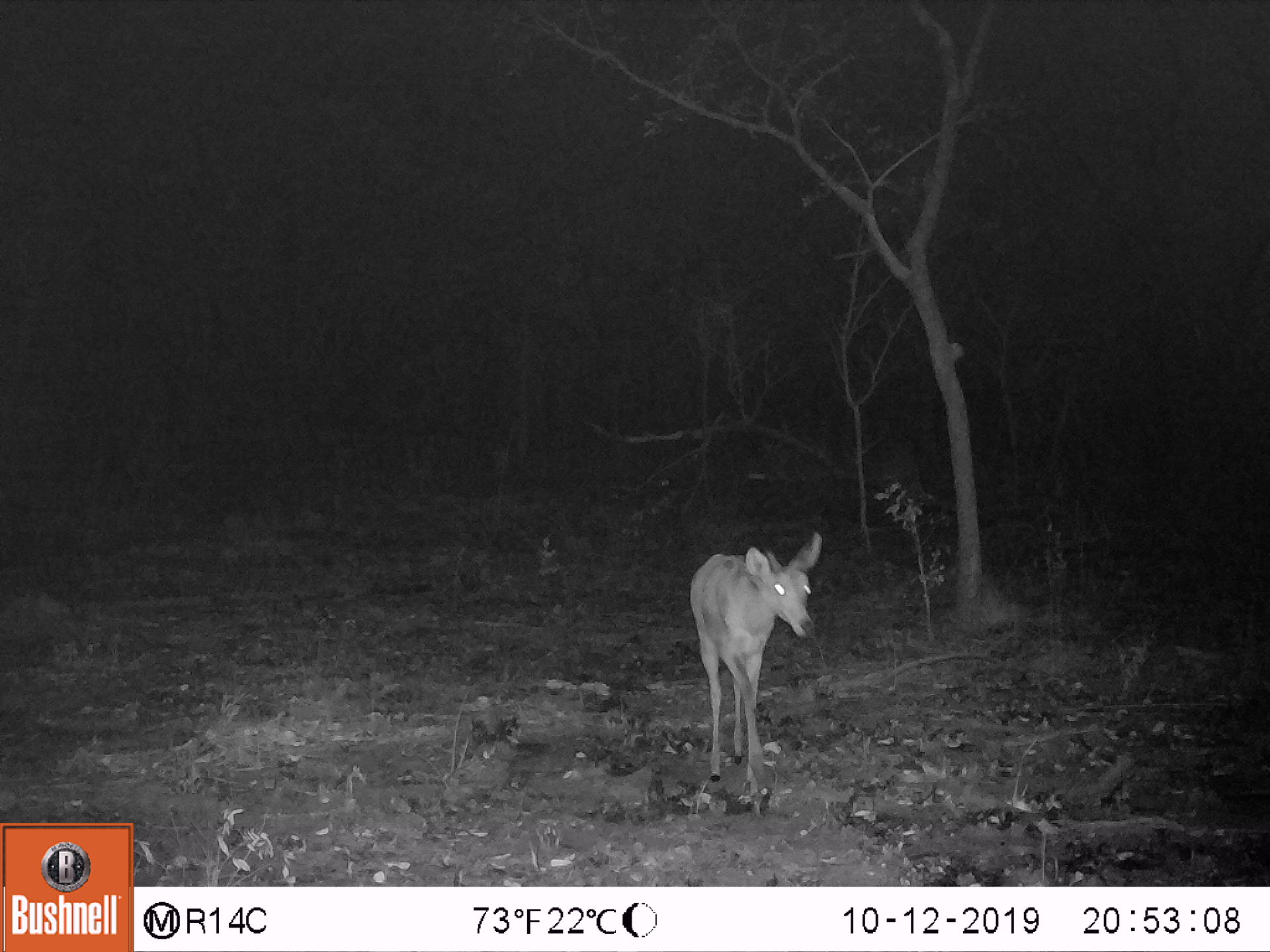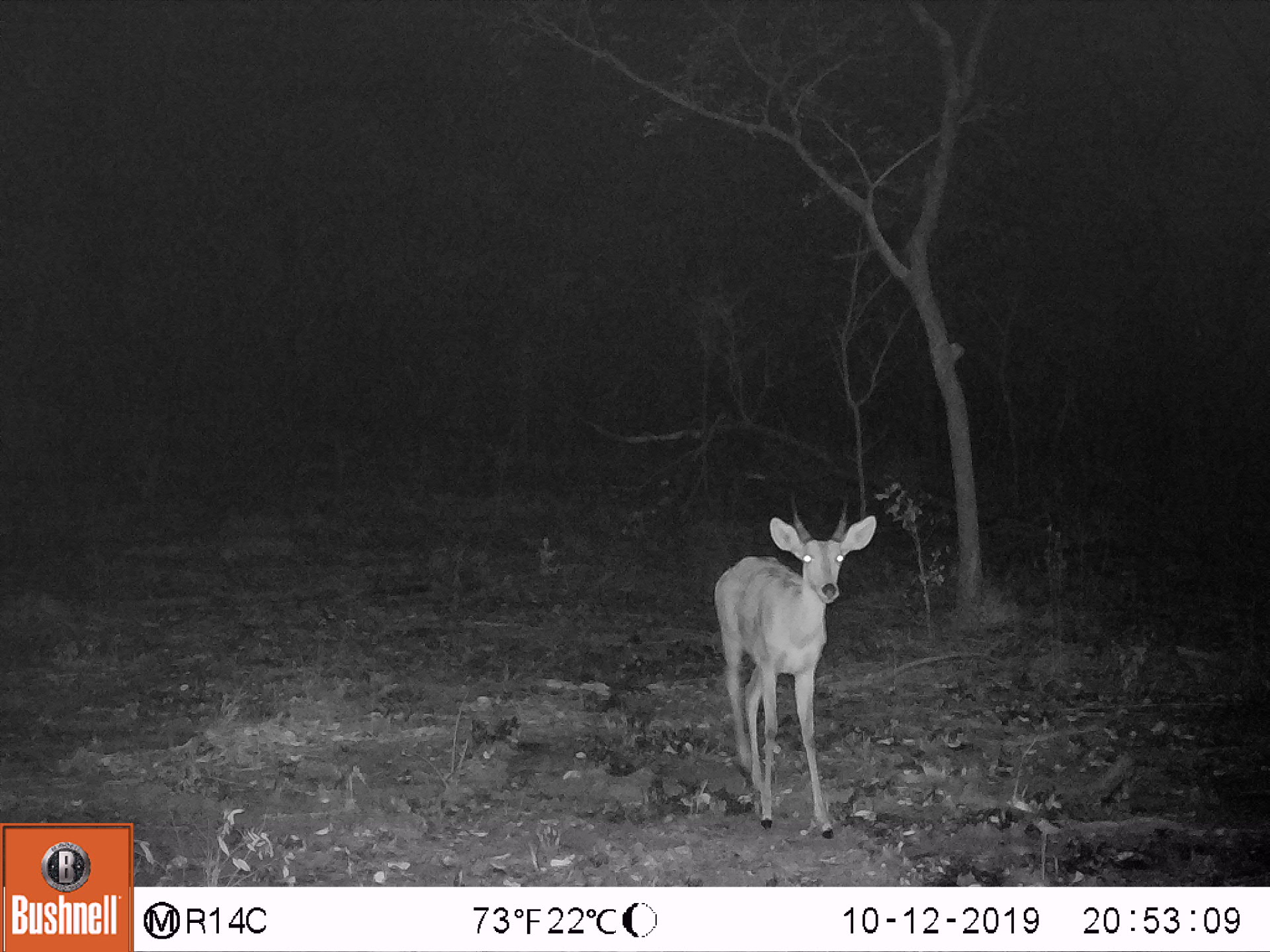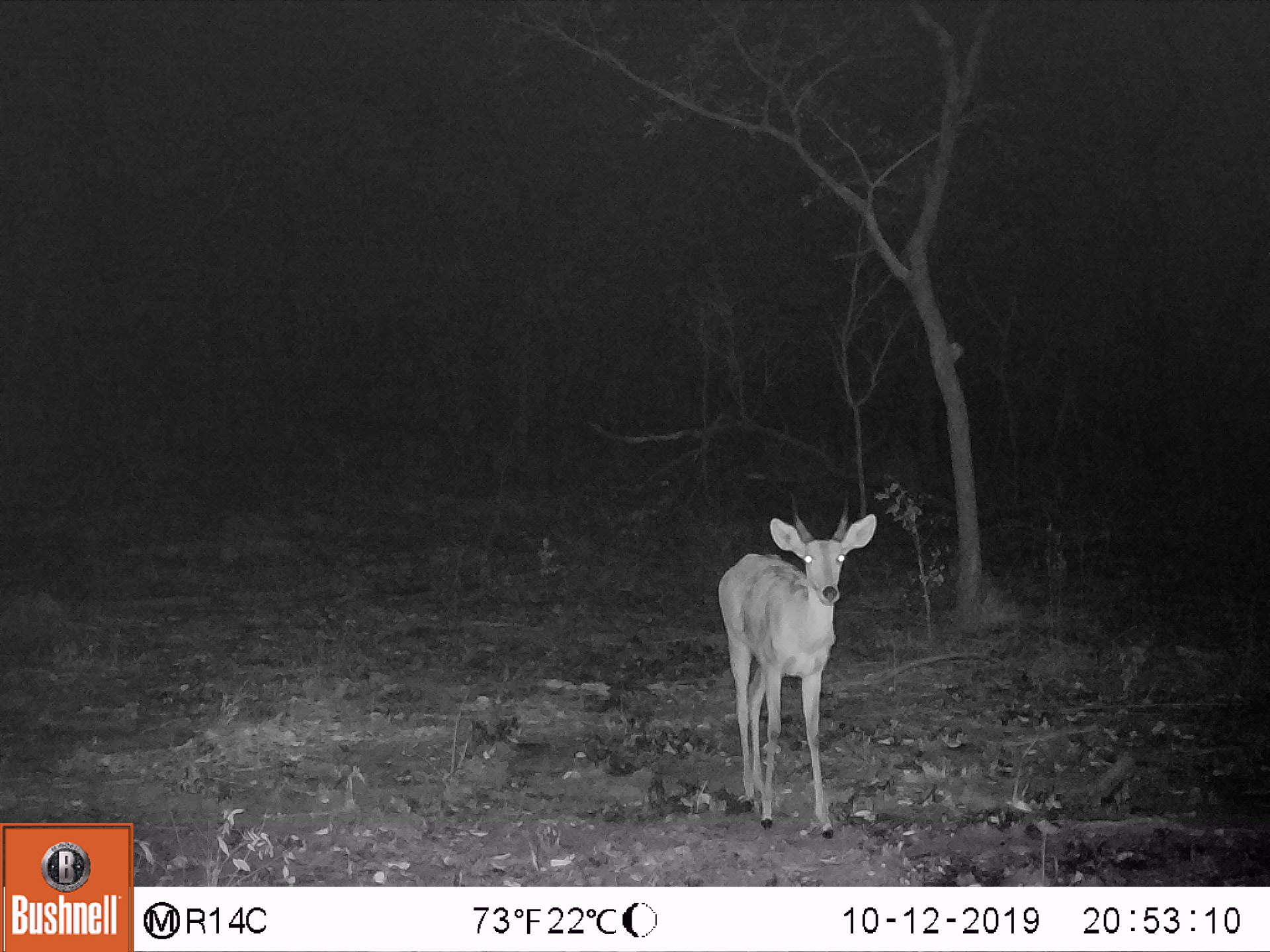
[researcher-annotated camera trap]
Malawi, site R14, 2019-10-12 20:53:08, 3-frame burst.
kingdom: Animalia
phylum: Chordata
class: Mammalia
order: Artiodactyla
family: Bovidae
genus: Redunca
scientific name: Redunca arundinum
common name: southern reedbuck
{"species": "southern reedbuck (Redunca arundinum)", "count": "1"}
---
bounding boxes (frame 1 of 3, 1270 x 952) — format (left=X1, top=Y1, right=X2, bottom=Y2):
southern reedbuck: (left=688, top=523, right=843, bottom=826)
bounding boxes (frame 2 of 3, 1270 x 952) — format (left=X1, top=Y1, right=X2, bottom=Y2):
southern reedbuck: (left=717, top=489, right=878, bottom=831)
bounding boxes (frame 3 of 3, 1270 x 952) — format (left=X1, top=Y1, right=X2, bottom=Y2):
southern reedbuck: (left=703, top=496, right=885, bottom=845)